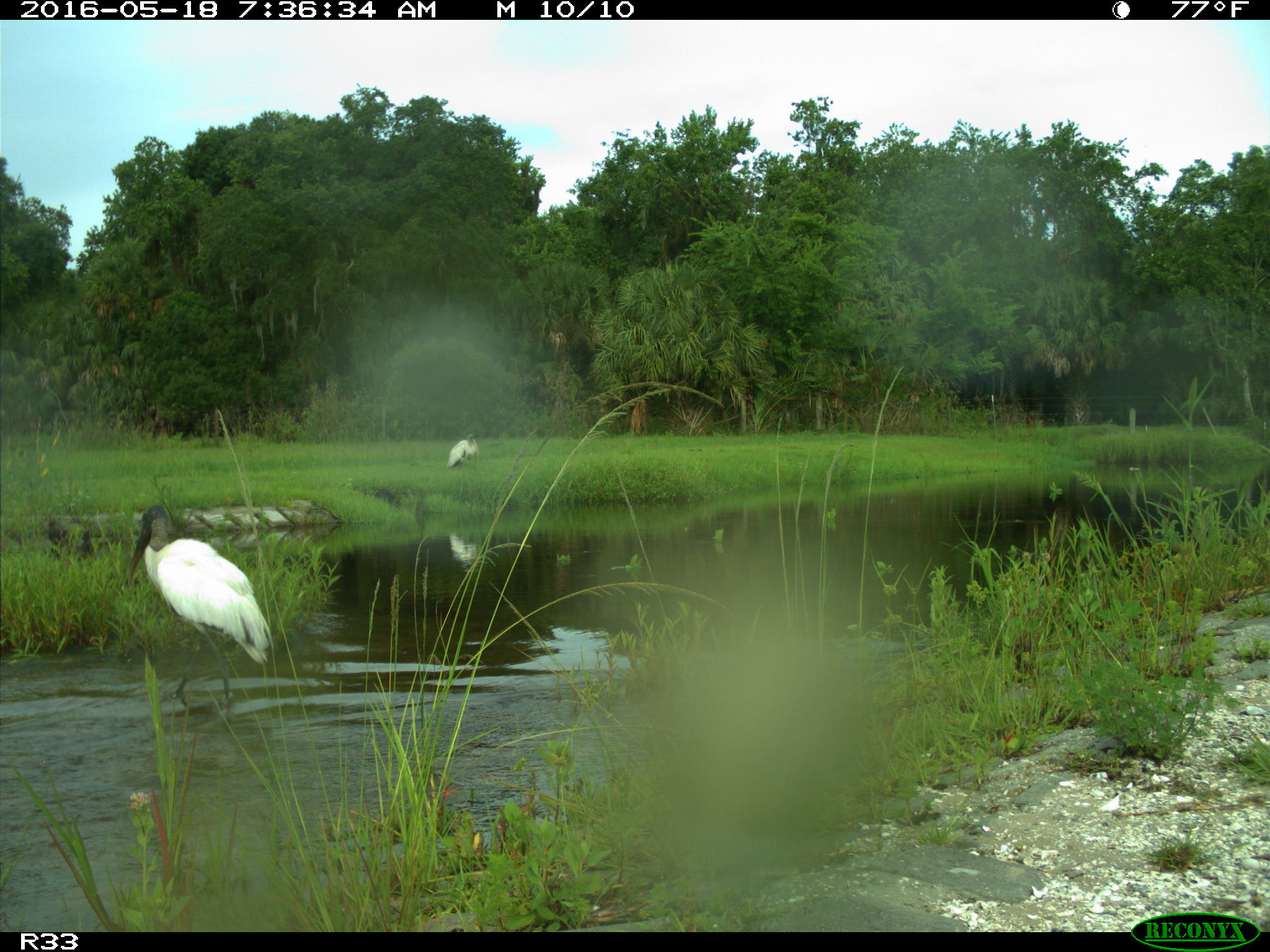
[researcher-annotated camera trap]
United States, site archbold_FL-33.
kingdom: Animalia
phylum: Chordata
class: Aves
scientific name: Aves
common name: birds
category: unidentified bird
Unidentified bird (birds) (Aves).